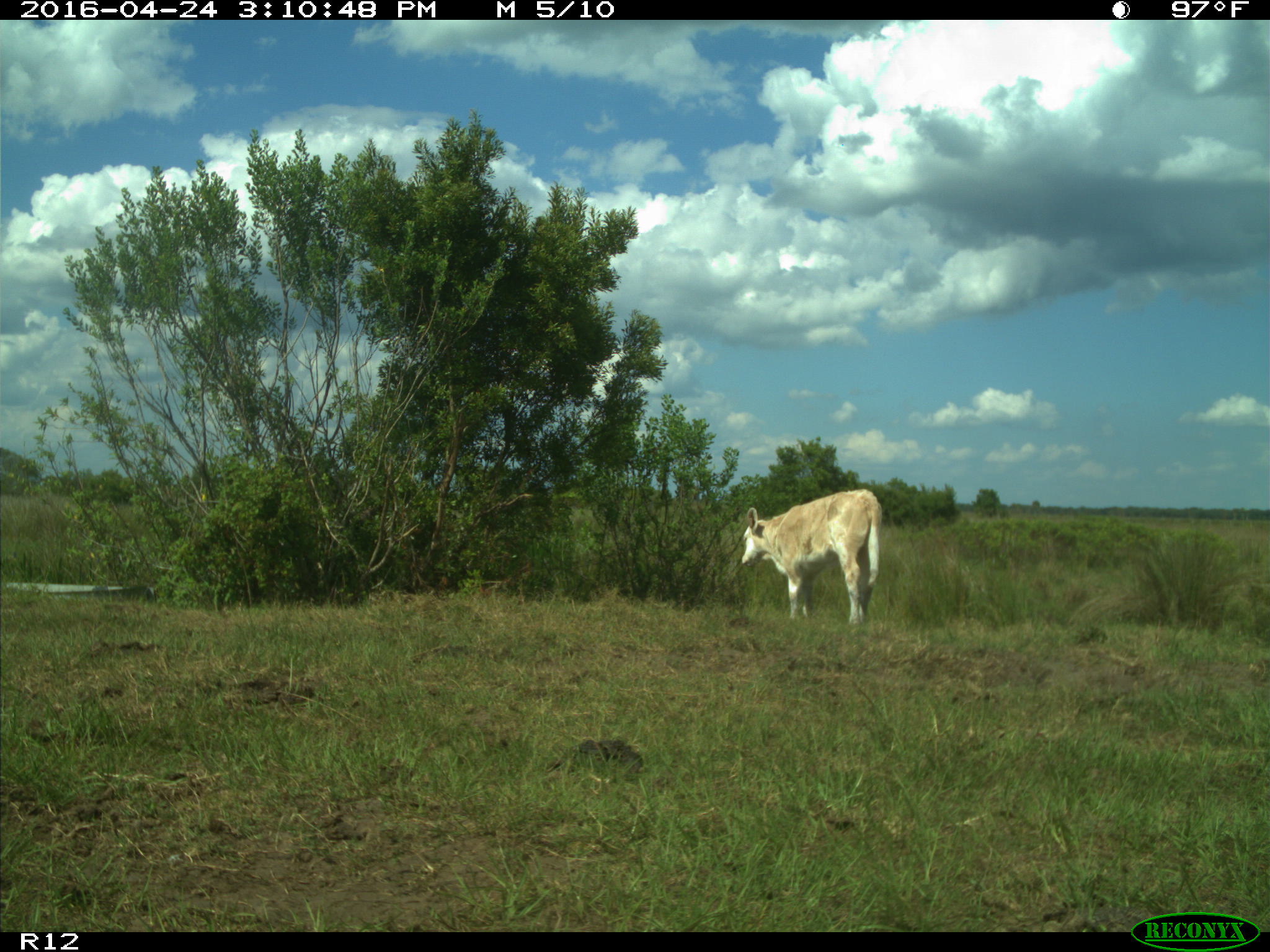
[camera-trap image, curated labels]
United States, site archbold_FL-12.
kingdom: Animalia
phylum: Chordata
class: Mammalia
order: Artiodactyla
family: Bovidae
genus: Bos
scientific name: Bos taurus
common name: domestic cow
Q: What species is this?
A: Bos taurus (domestic cow).